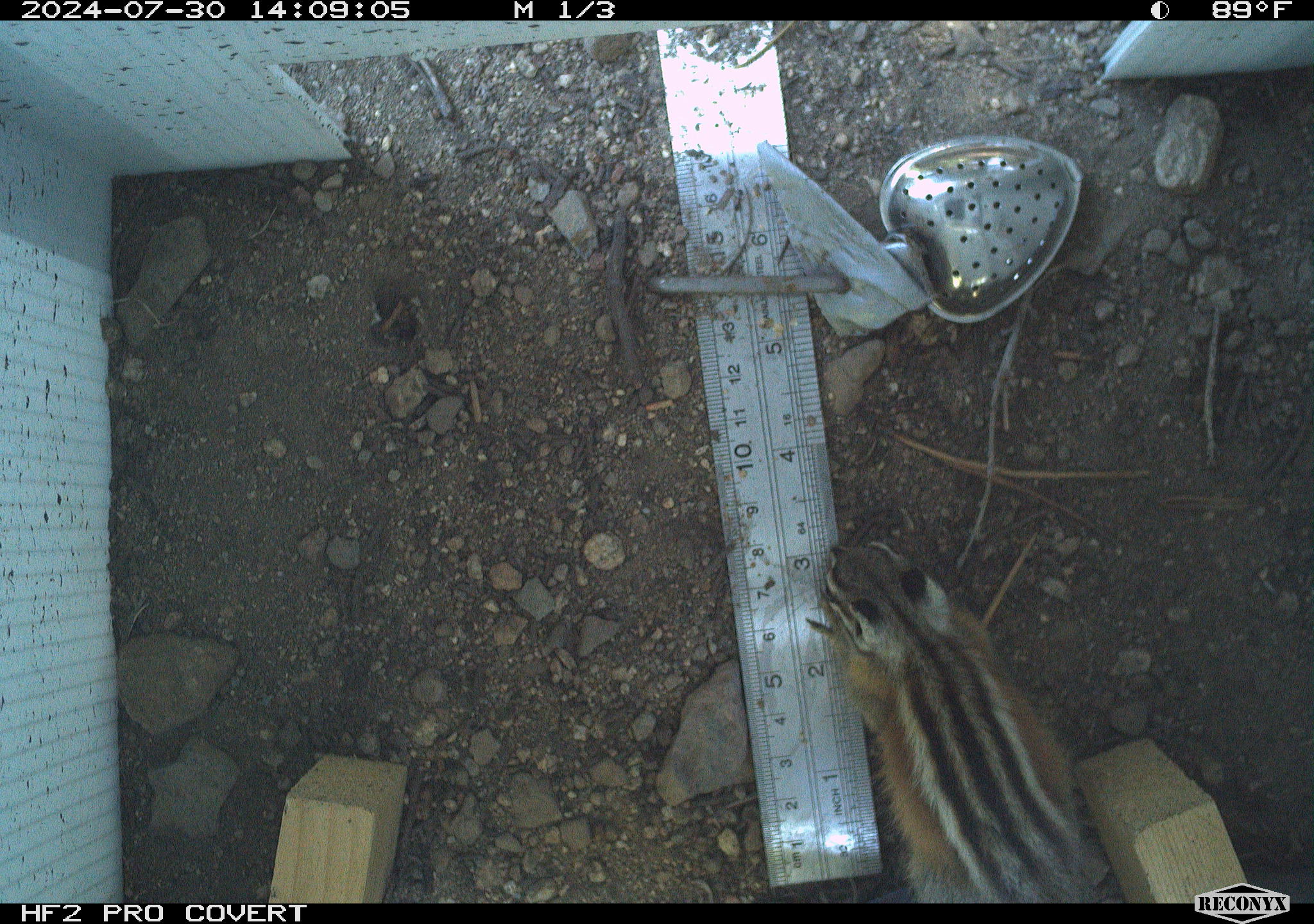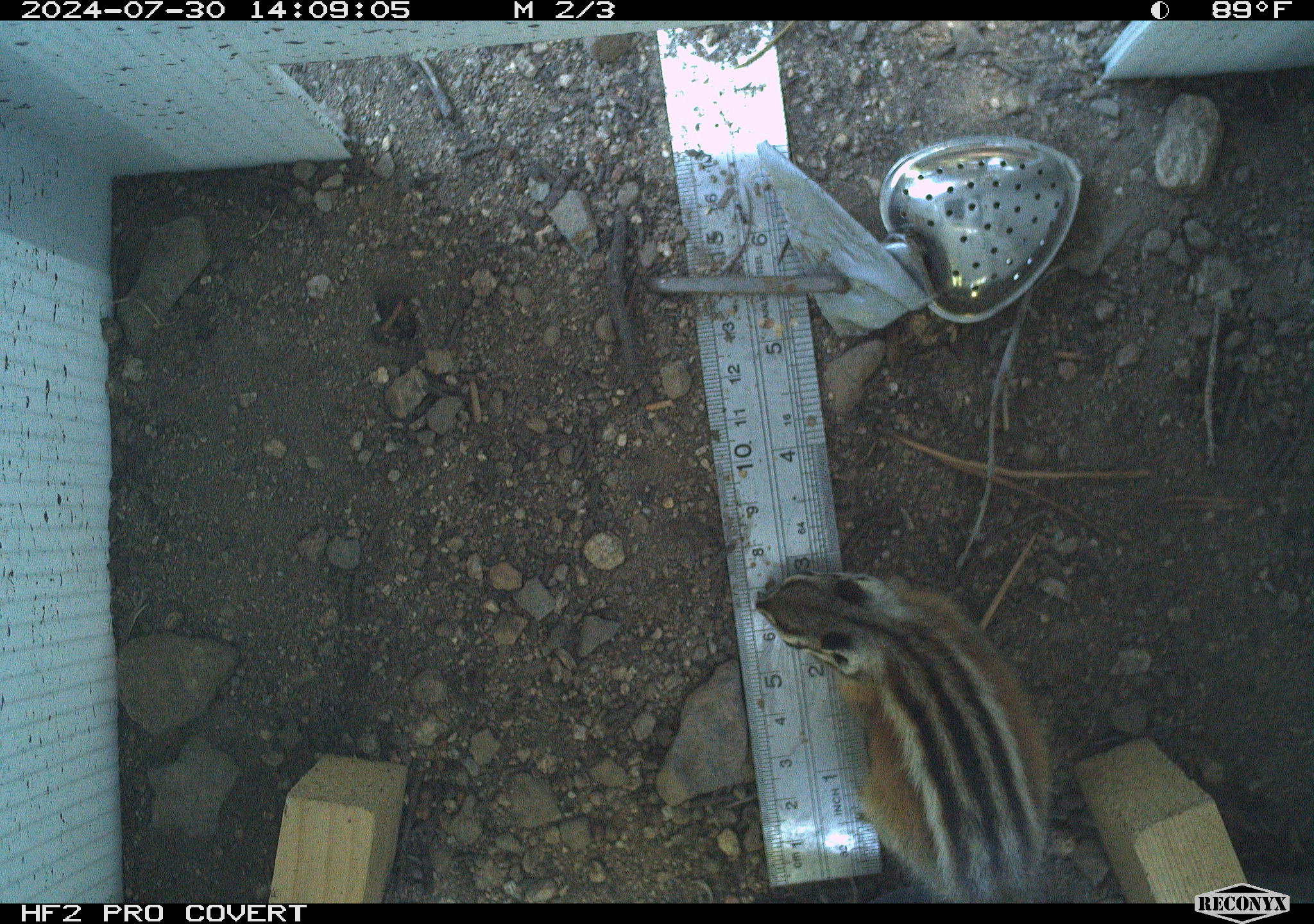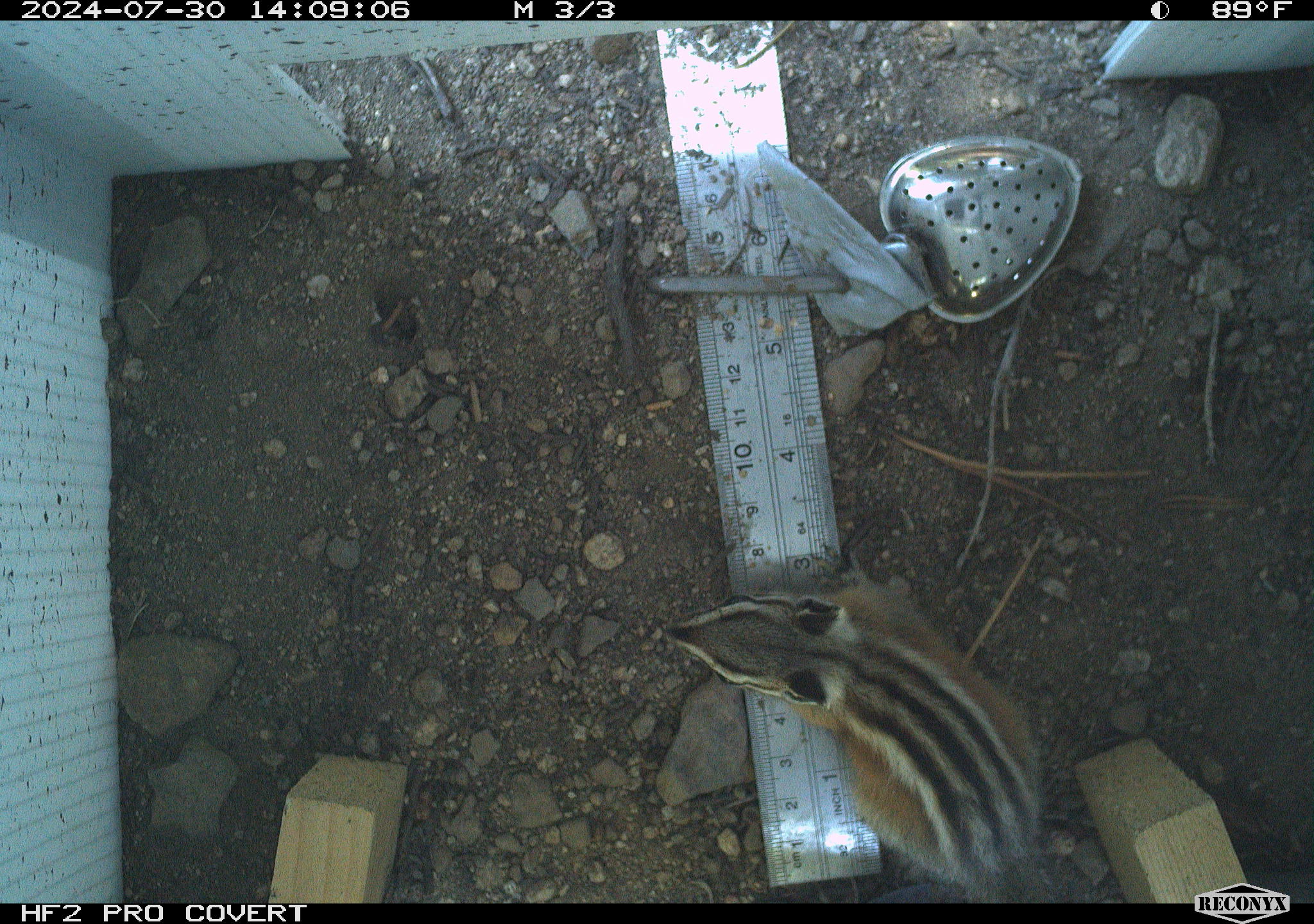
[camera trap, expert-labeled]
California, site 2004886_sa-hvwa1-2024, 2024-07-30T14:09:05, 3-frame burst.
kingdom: Animalia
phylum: Chordata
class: Mammalia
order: Rodentia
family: Sciuridae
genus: Neotamias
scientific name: Neotamias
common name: western chipmunks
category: neotamias species